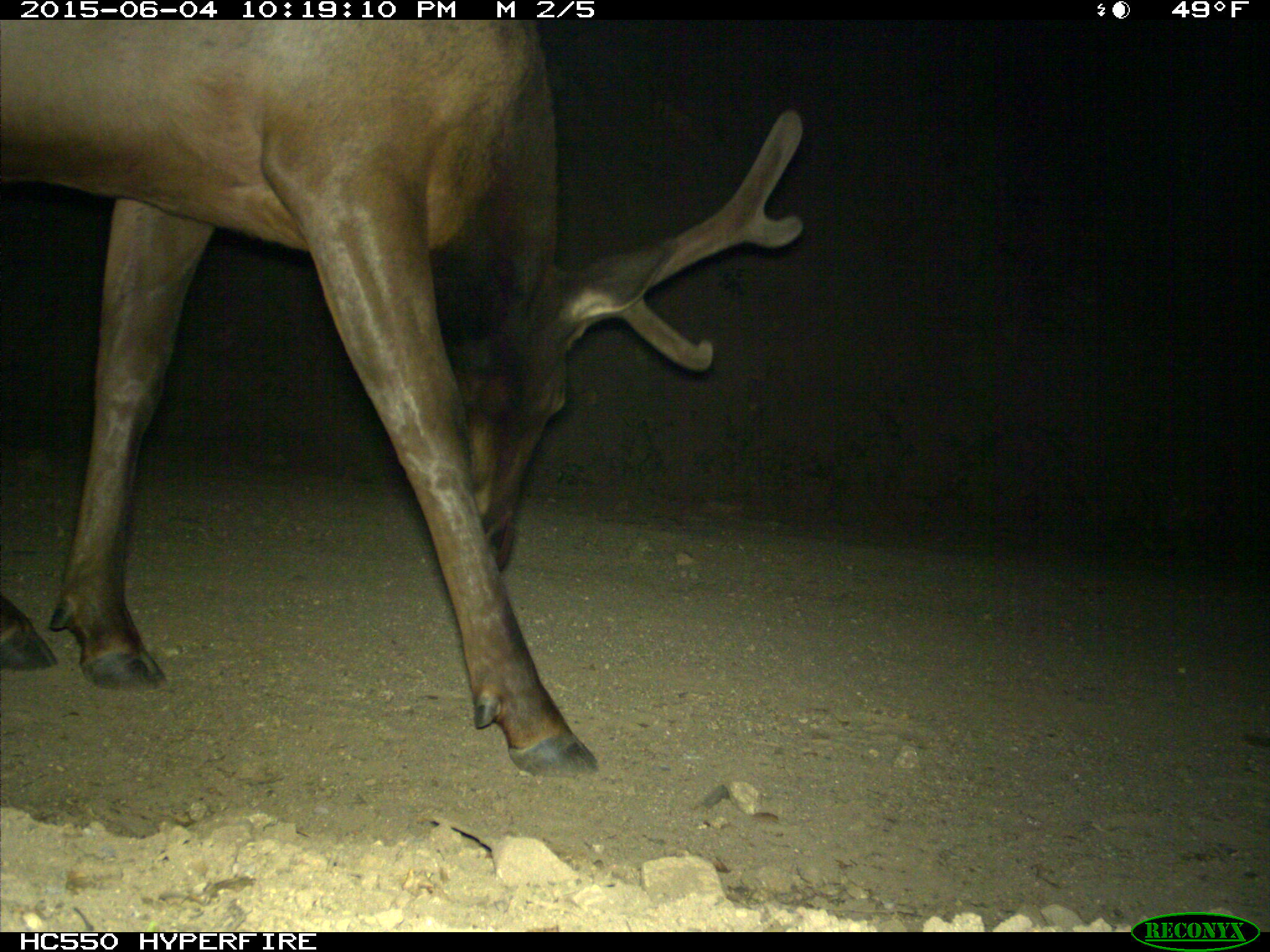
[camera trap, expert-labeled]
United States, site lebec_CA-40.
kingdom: Animalia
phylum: Chordata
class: Mammalia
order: Artiodactyla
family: Cervidae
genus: Cervus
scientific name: Cervus canadensis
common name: elk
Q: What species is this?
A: Cervus canadensis (elk).